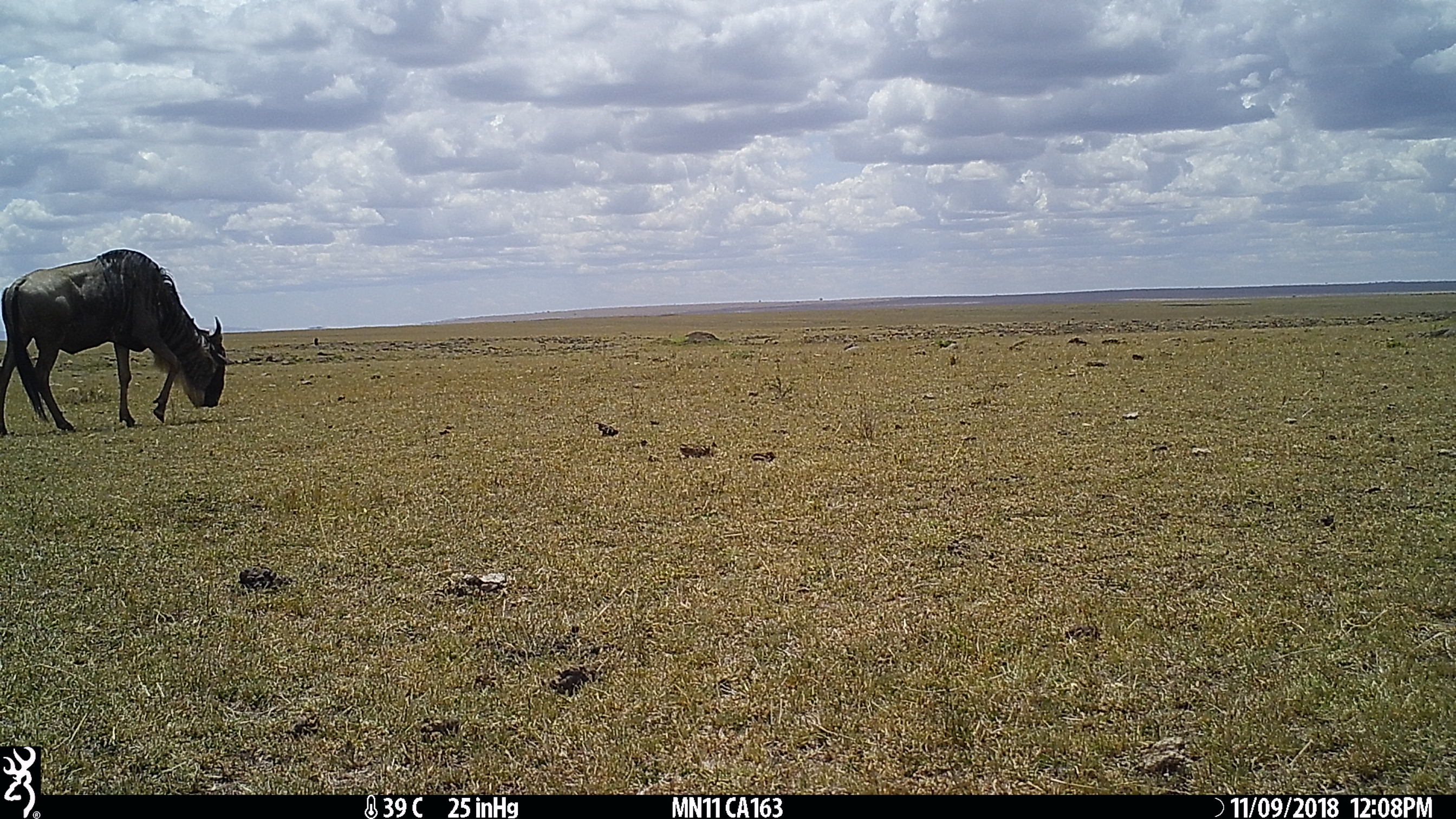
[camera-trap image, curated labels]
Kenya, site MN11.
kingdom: Animalia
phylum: Chordata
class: Mammalia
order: Artiodactyla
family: Bovidae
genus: Connochaetes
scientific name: Connochaetes taurinus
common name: blue wildebeest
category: wildebeest